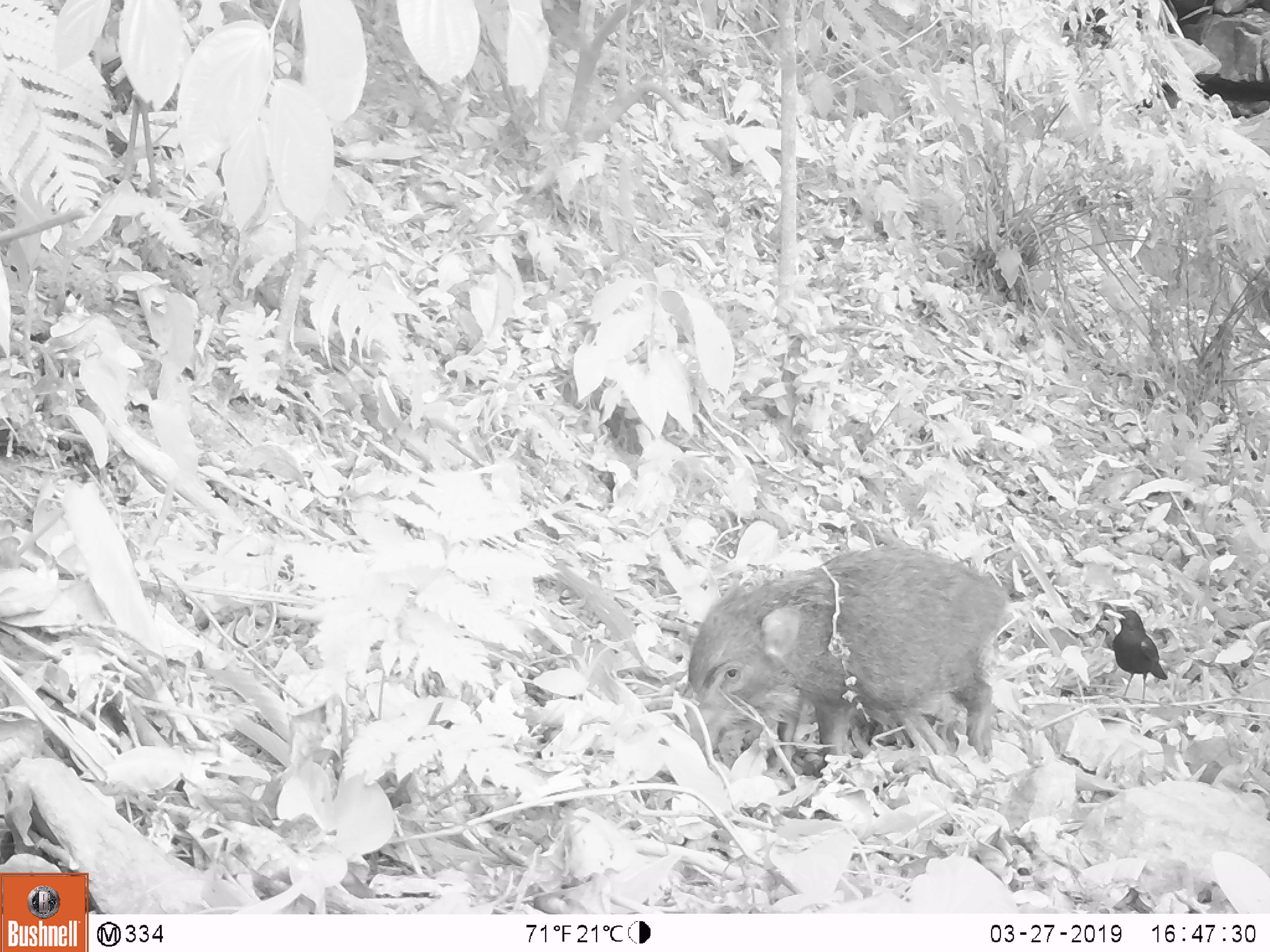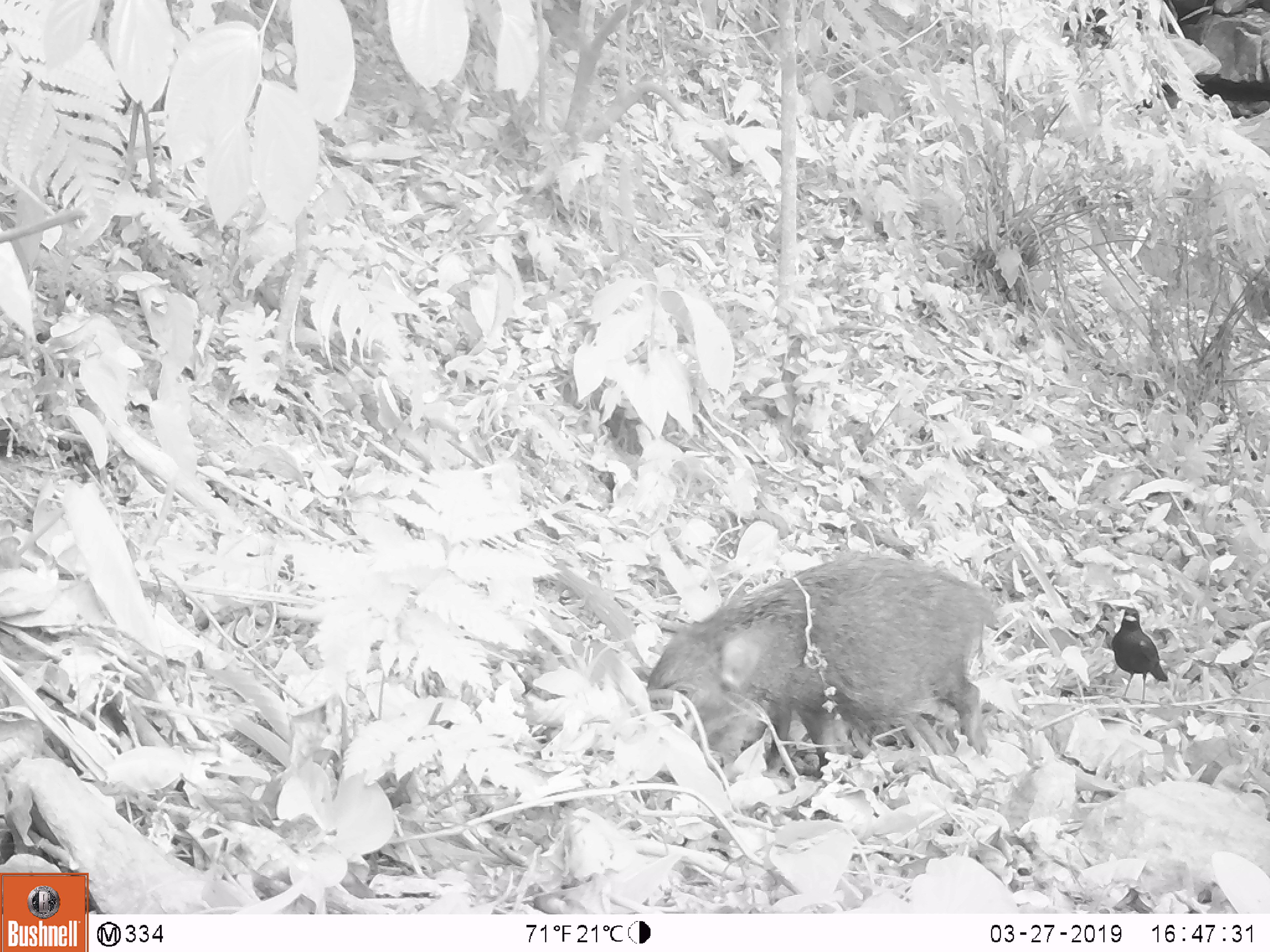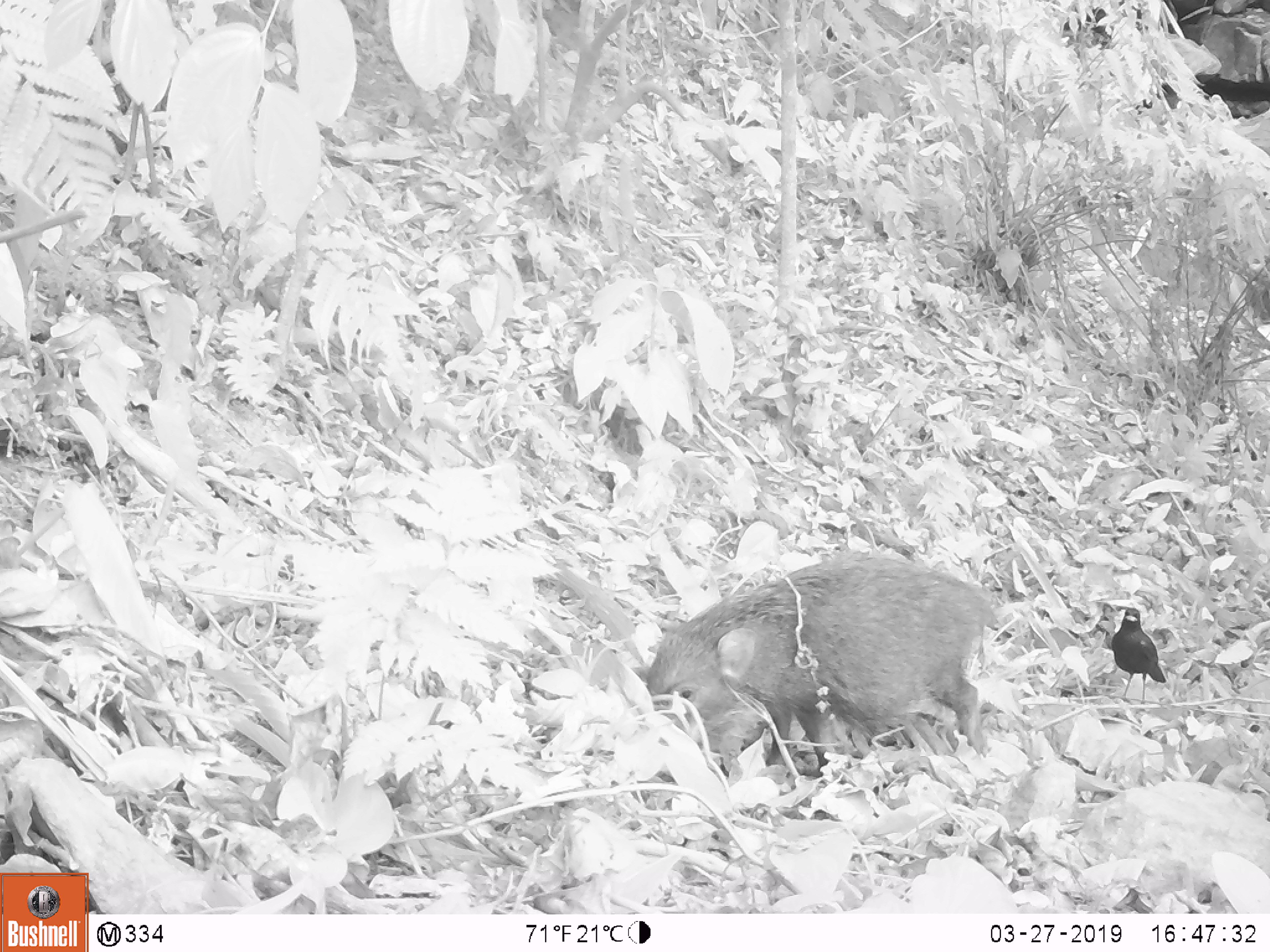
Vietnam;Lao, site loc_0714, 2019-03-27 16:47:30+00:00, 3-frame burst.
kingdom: Animalia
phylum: Chordata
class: Mammalia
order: Artiodactyla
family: Suidae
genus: Sus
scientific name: Sus scrofa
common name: eurasian wild pig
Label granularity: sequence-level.